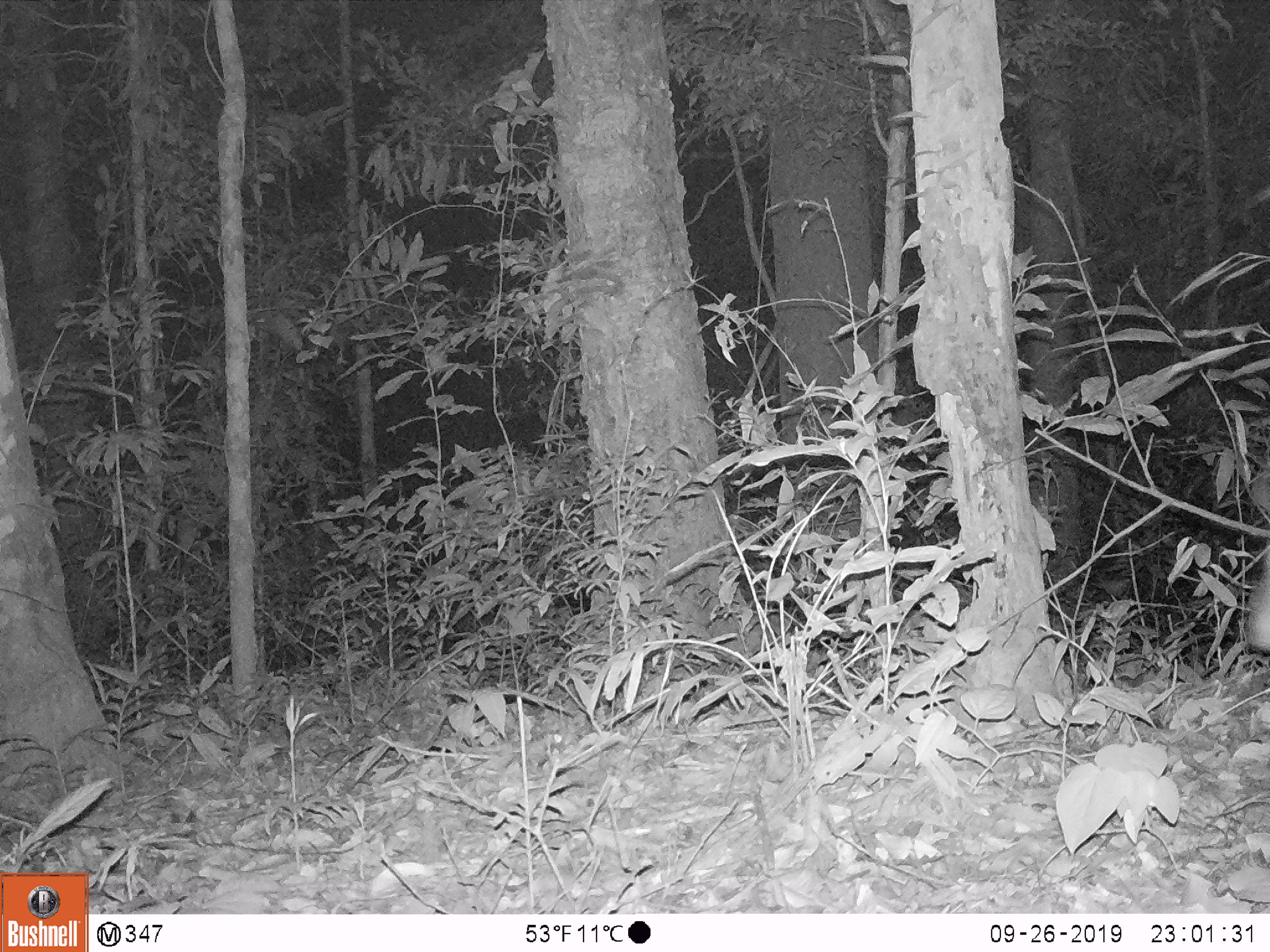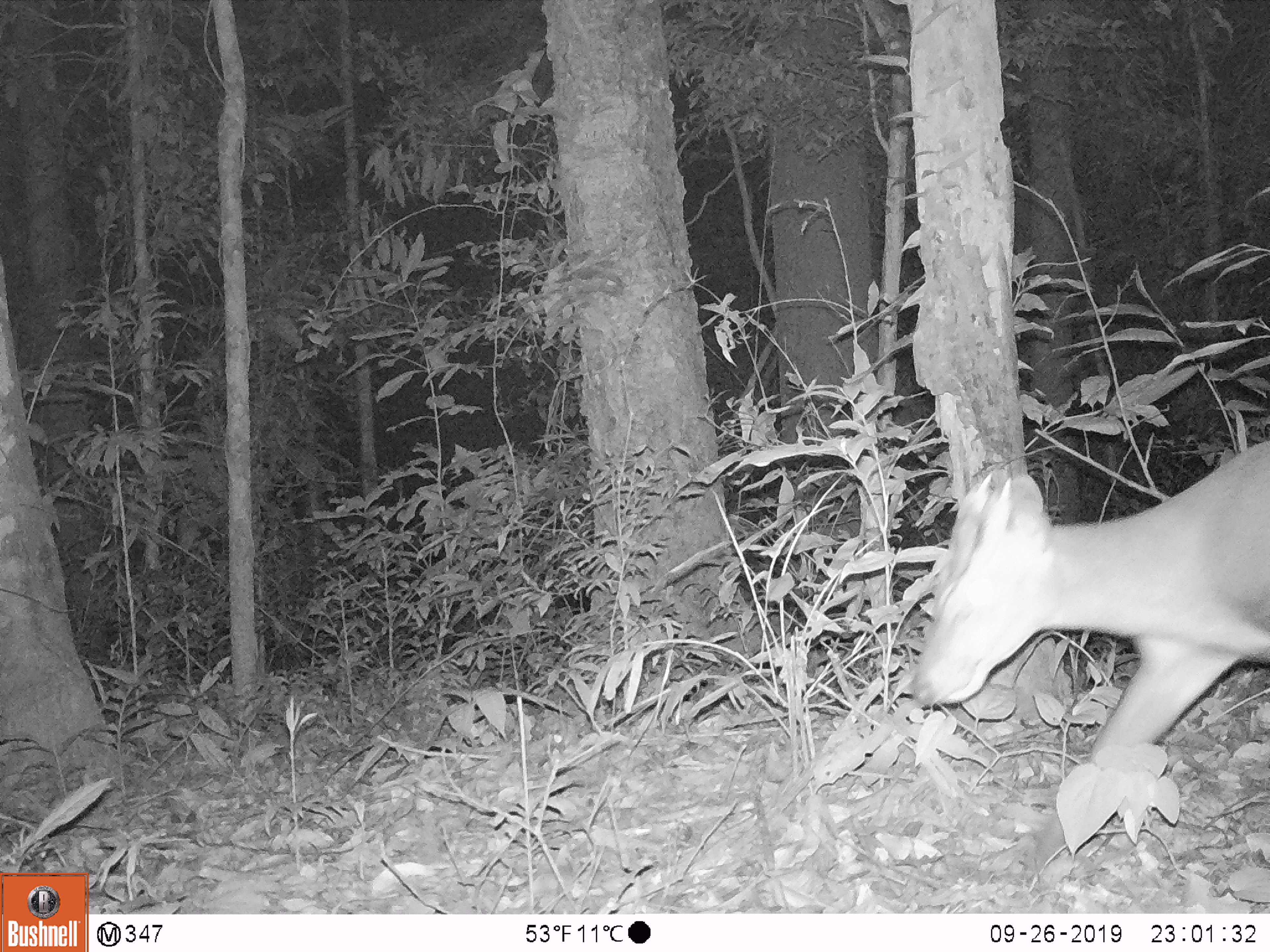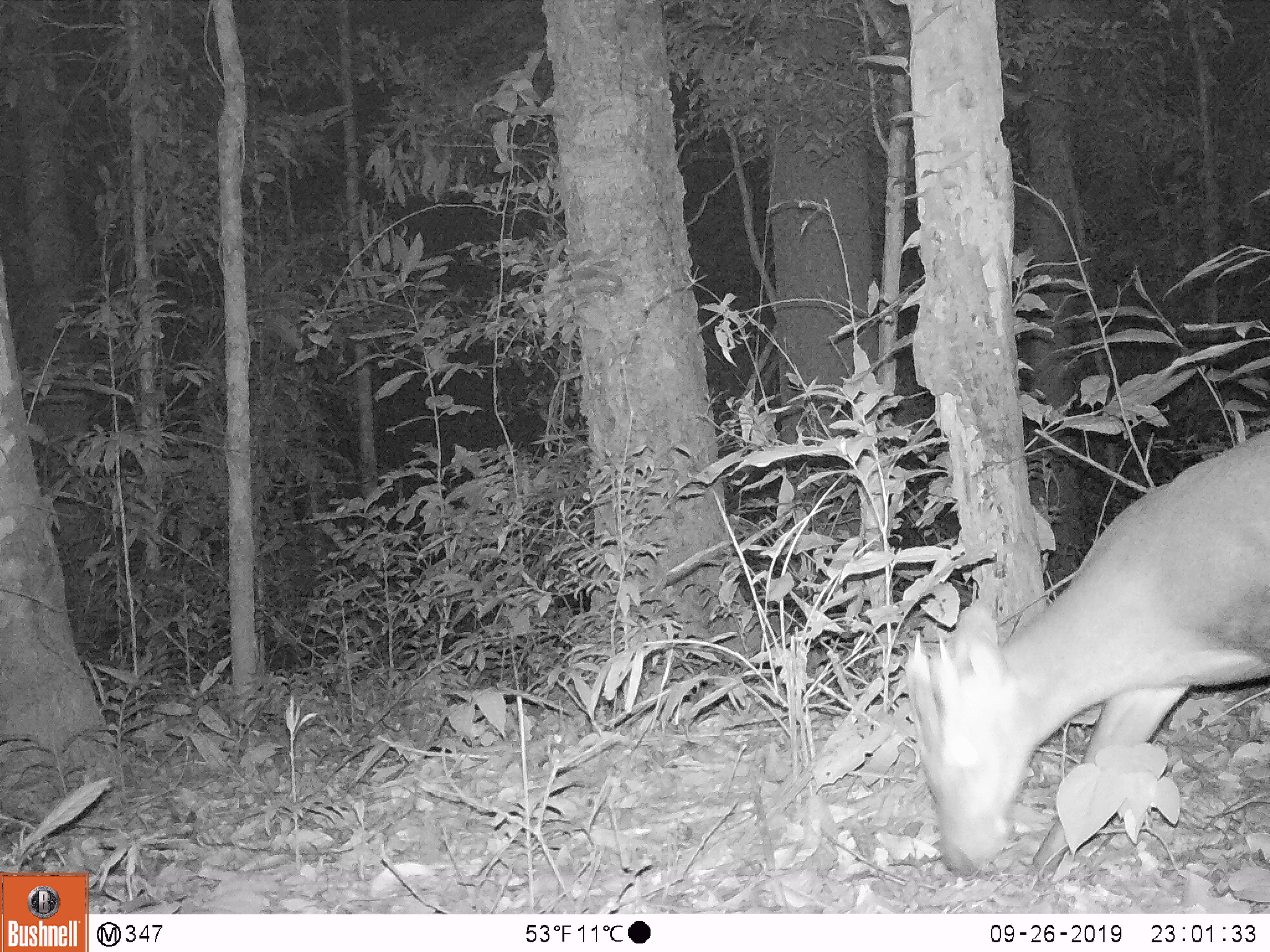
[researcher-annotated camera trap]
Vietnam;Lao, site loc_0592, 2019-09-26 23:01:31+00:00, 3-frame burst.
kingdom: Animalia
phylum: Chordata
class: Mammalia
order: Artiodactyla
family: Cervidae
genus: Muntiacus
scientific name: Muntiacus rooseveltorum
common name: roosevelt's muntjac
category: roosevelts muntjac group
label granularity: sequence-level